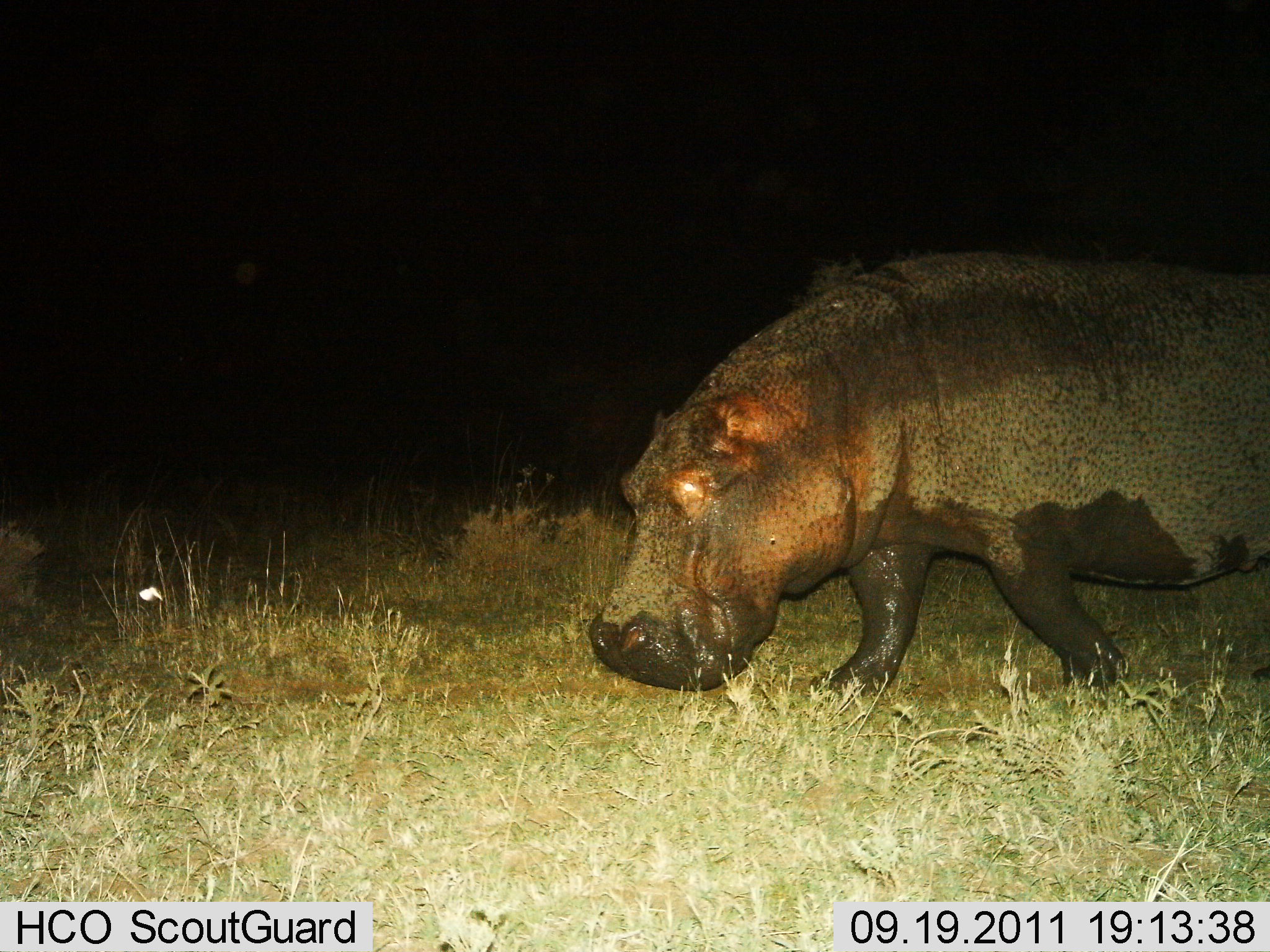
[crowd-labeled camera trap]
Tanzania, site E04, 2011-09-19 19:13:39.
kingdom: Animalia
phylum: Chordata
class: Mammalia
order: Artiodactyla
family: Hippopotamidae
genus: Hippopotamus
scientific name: Hippopotamus amphibius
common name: hippopotamus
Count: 1.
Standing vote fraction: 7%.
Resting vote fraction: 0%.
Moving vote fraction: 93%.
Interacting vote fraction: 0%.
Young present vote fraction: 0%.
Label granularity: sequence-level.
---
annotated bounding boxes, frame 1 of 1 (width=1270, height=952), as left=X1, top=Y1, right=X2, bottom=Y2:
animal: left=588, top=248, right=1270, bottom=711